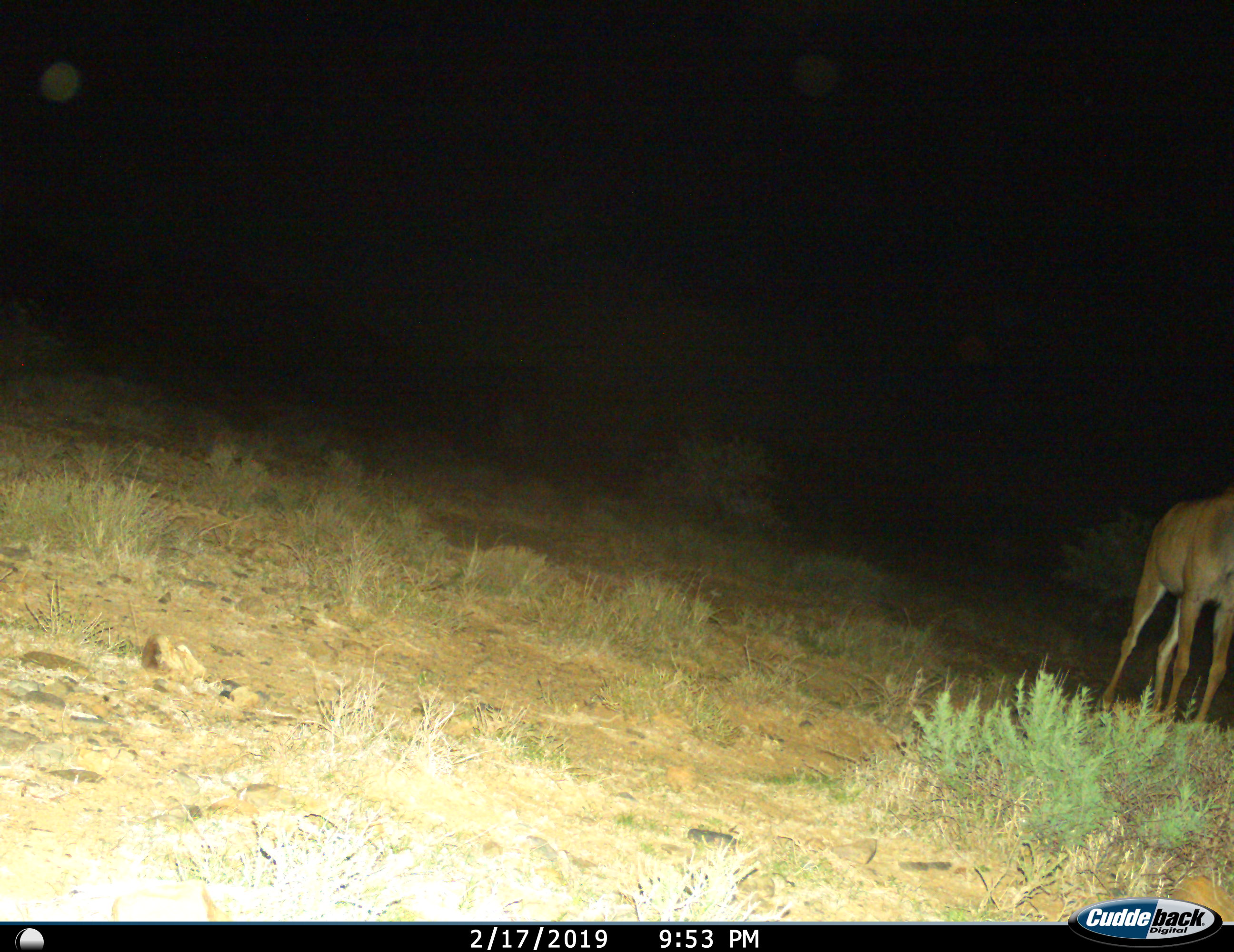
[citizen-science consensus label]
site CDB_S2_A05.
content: unidentified animal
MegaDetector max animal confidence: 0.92